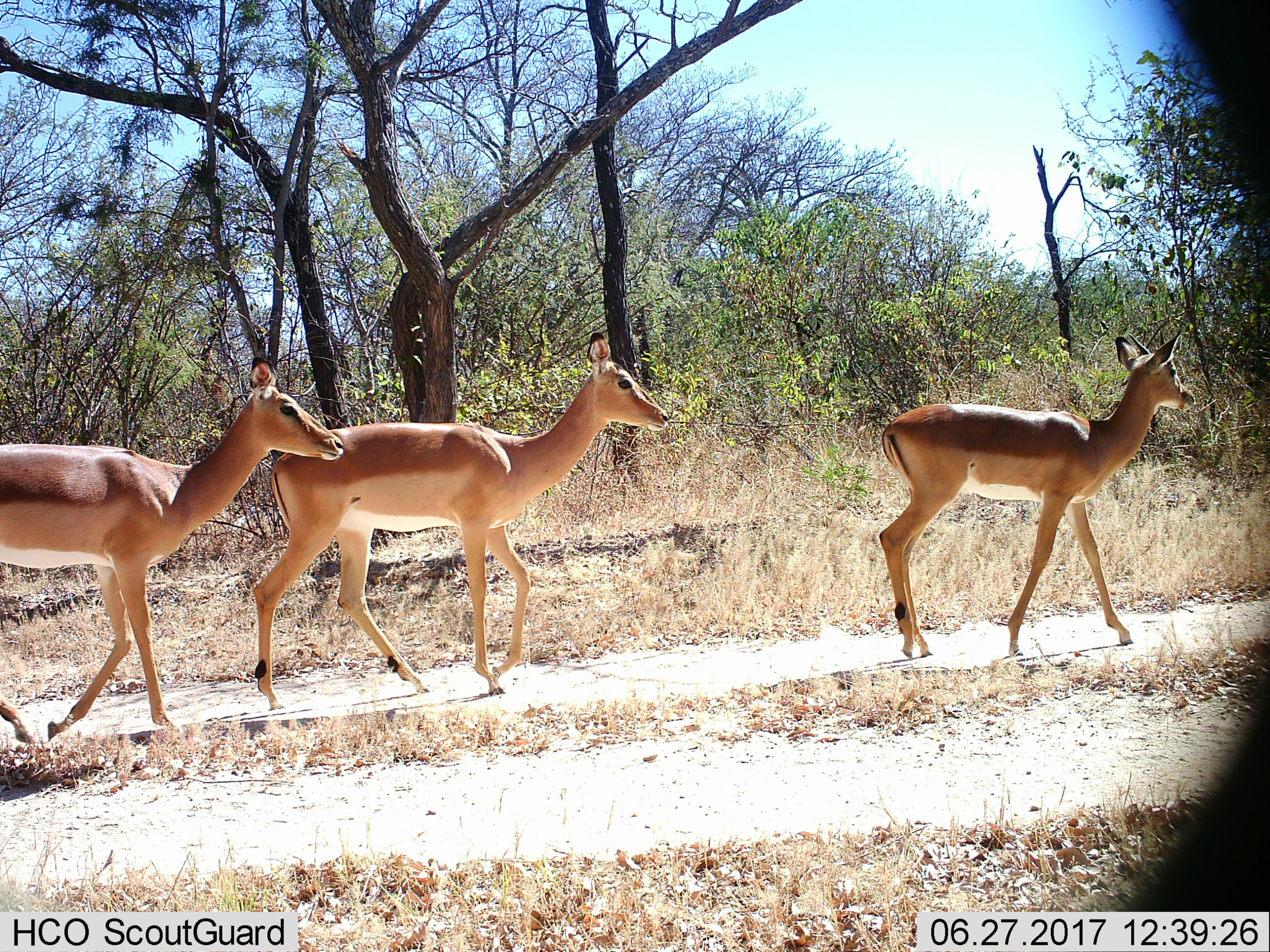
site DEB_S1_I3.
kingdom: Animalia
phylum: Chordata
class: Mammalia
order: Artiodactyla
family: Bovidae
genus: Aepyceros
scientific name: Aepyceros melampus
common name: impala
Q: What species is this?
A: Impala (Aepyceros melampus).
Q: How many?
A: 3.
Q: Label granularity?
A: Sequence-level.